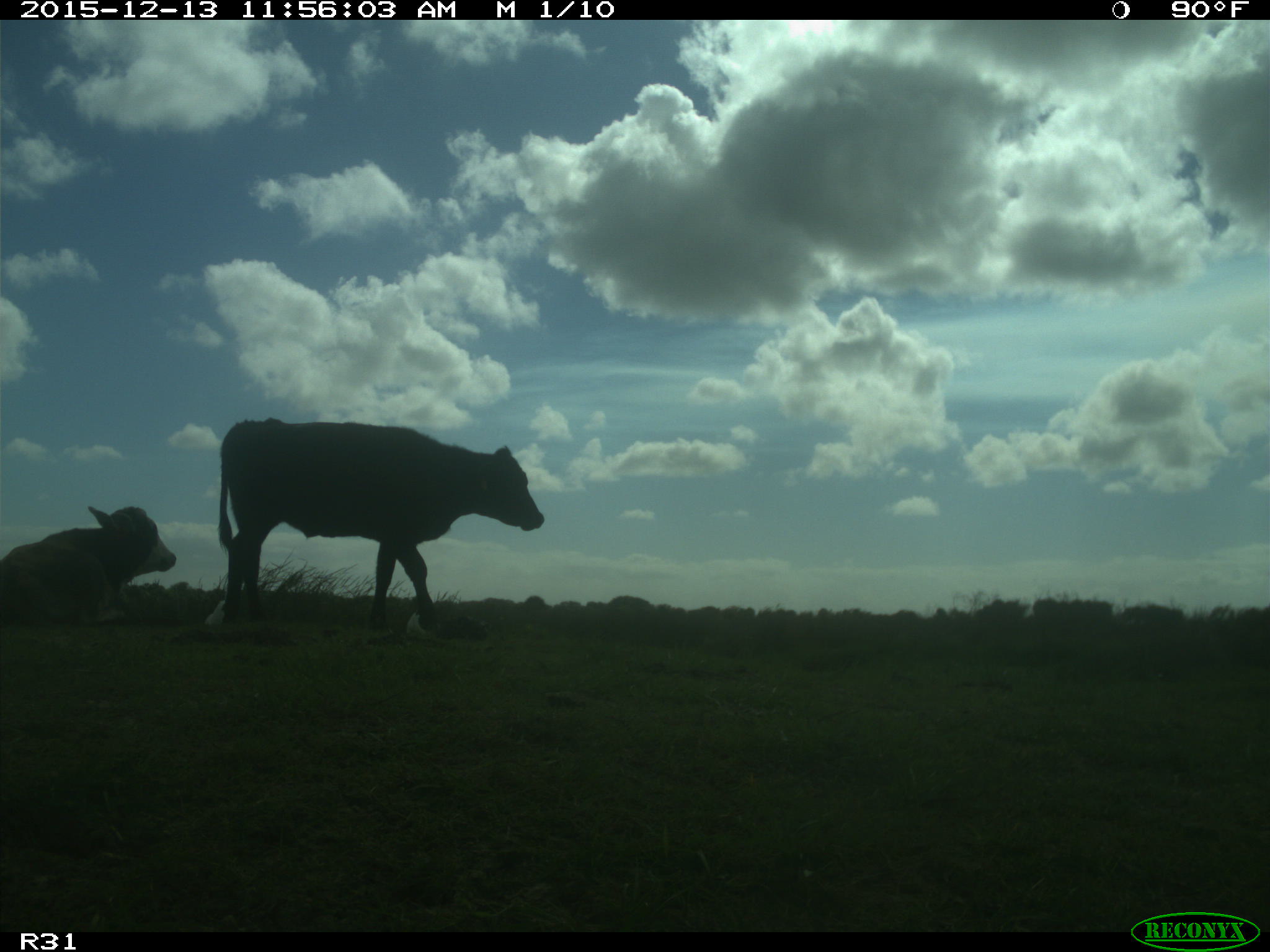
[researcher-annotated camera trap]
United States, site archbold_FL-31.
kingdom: Animalia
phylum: Chordata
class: Mammalia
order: Artiodactyla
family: Bovidae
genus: Bos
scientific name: Bos taurus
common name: domestic cow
Bos taurus (domestic cow).